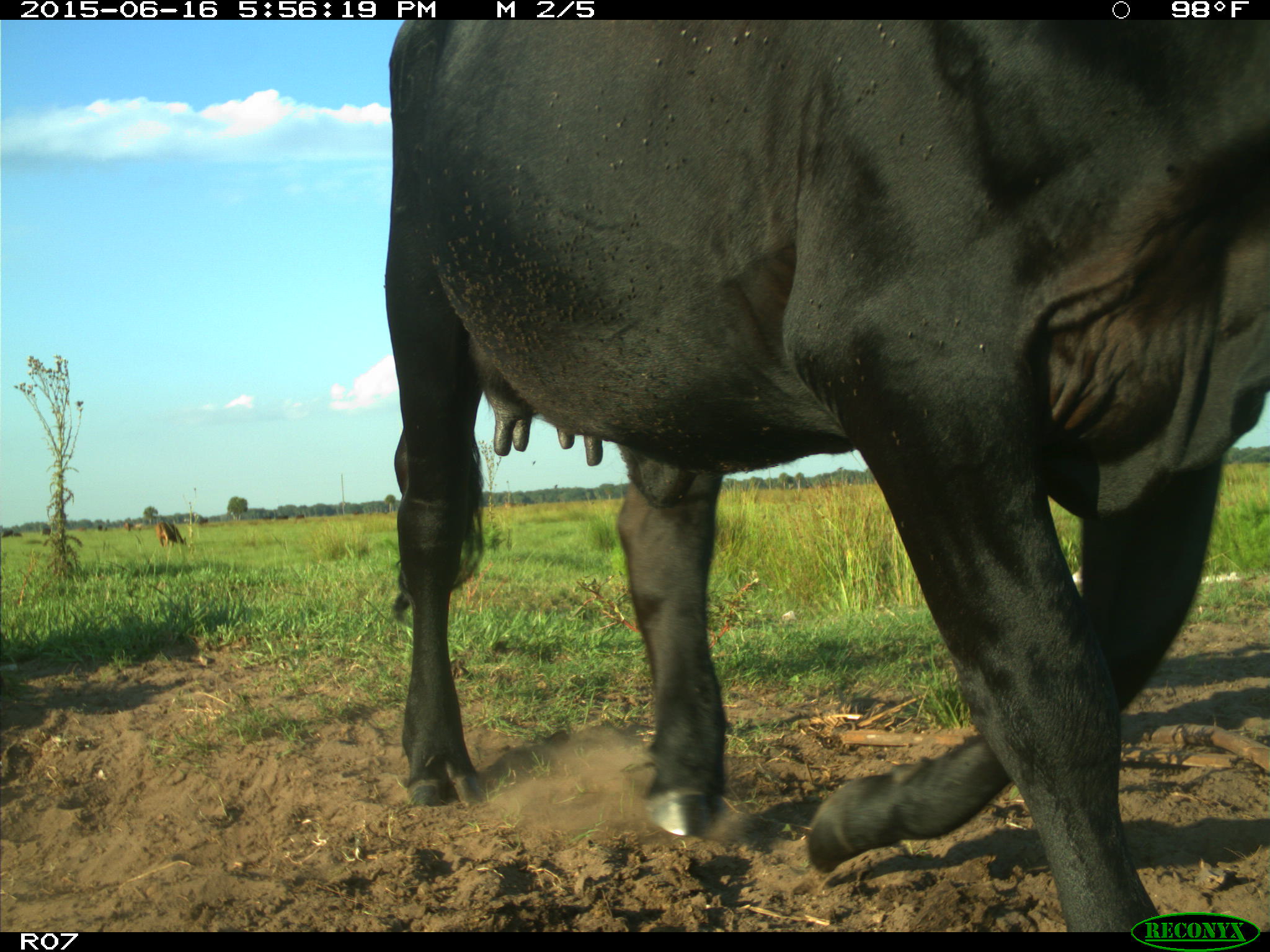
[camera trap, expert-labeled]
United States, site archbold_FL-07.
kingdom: Animalia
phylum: Chordata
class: Mammalia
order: Artiodactyla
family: Bovidae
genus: Bos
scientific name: Bos taurus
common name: domestic cow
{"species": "Bos taurus (domestic cow)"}